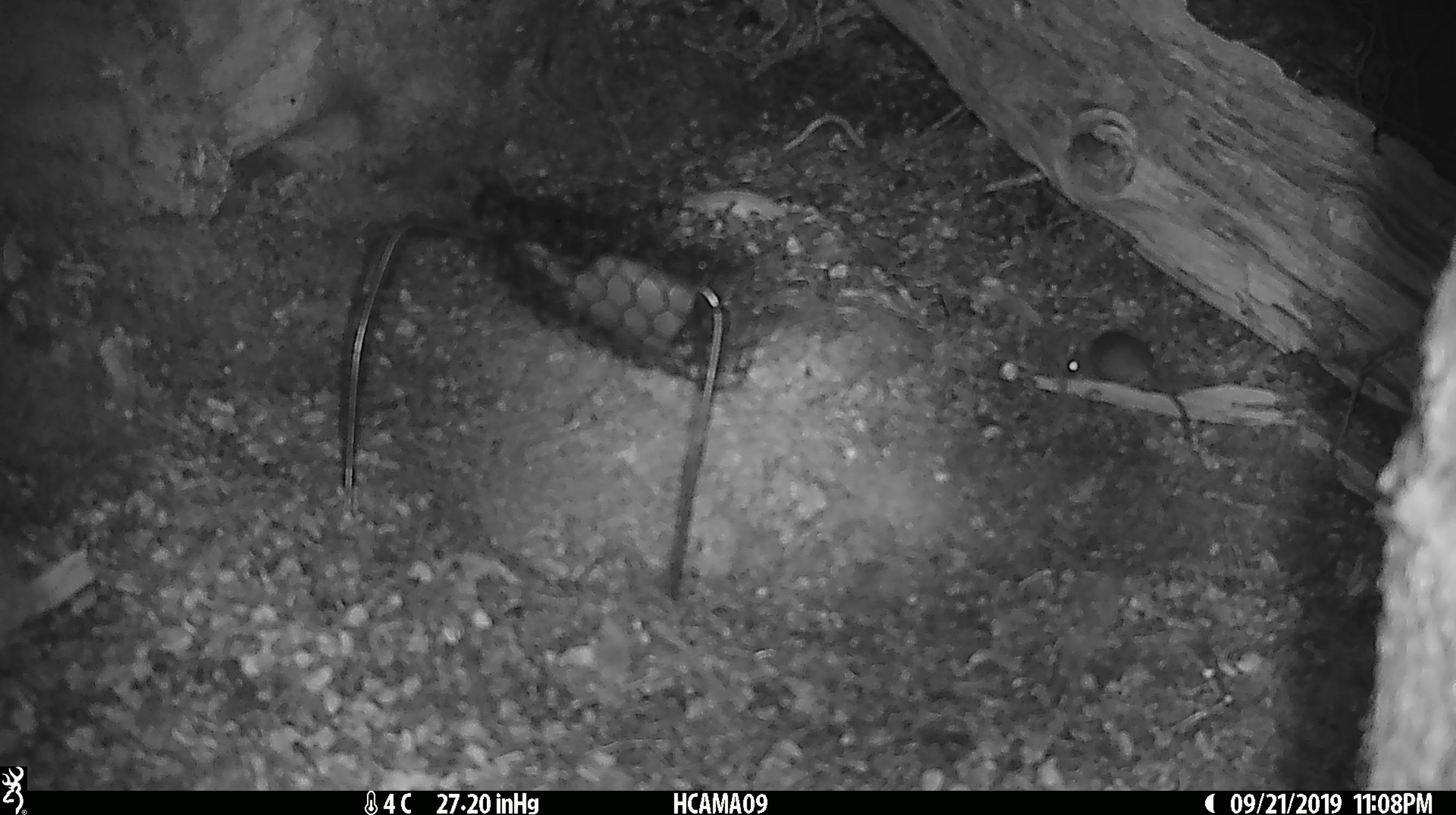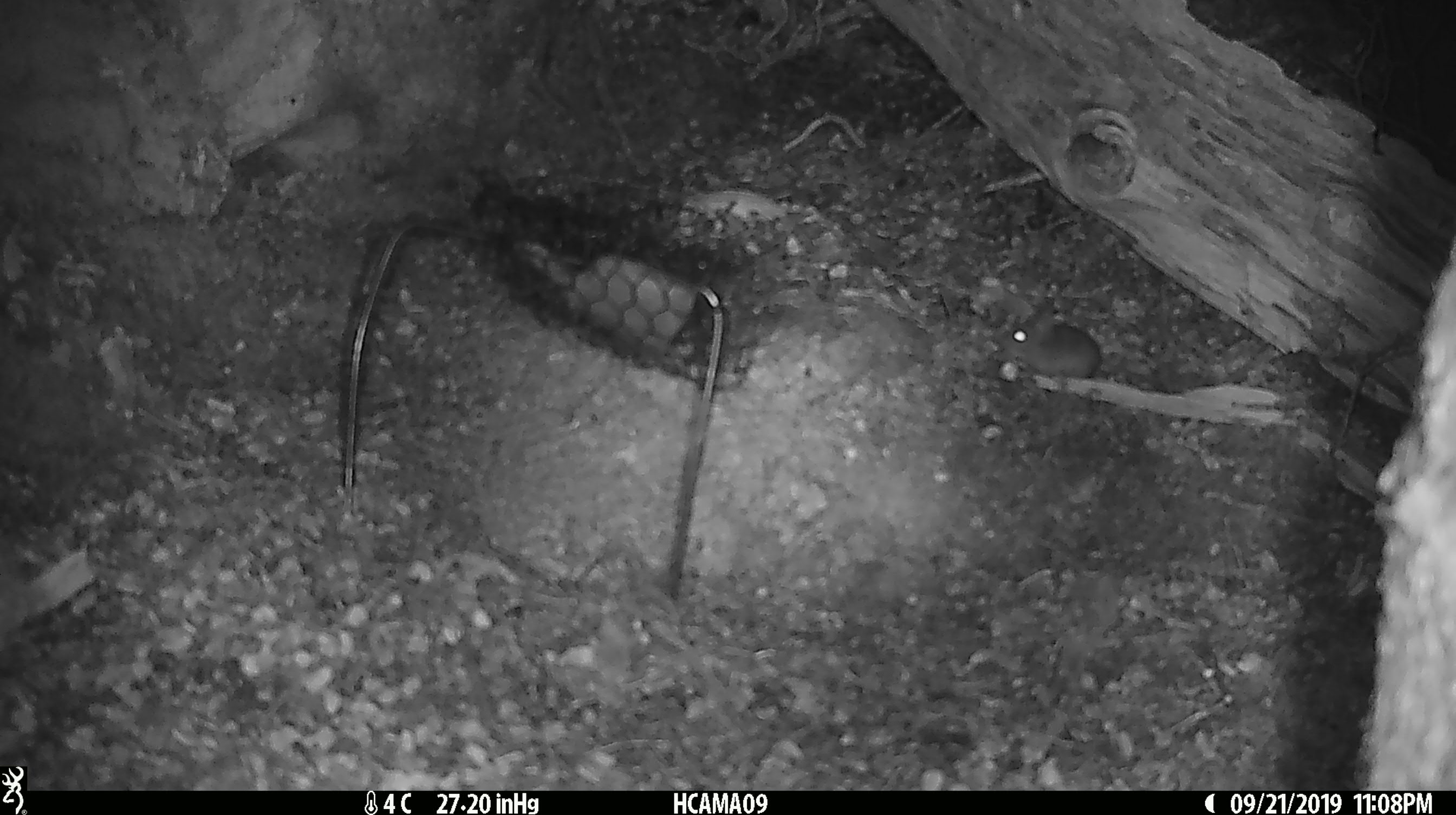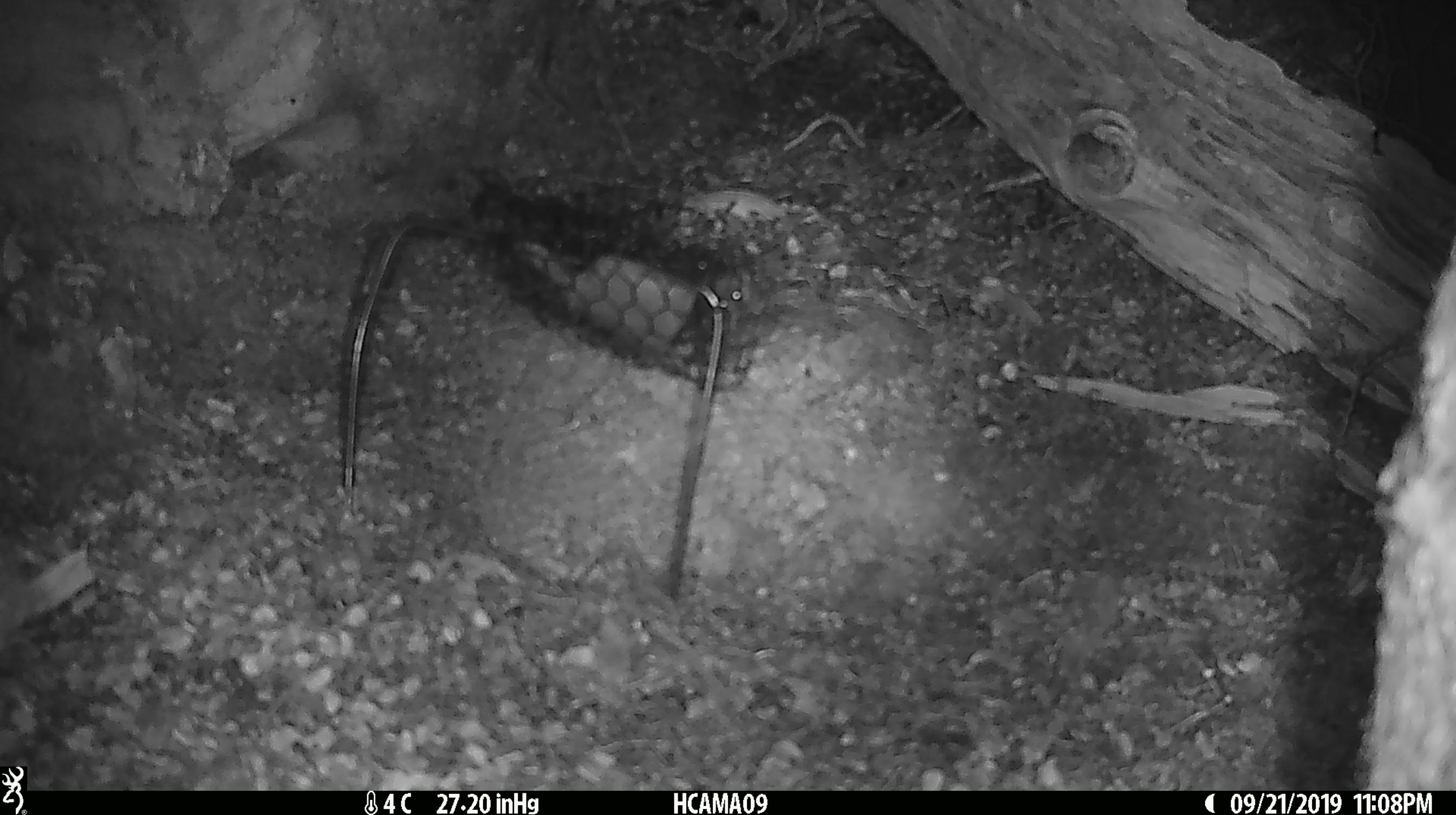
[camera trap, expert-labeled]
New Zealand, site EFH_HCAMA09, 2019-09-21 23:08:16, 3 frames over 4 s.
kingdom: Animalia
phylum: Chordata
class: Mammalia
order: Rodentia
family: Muridae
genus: Mus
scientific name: Mus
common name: mouse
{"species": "mouse (Mus)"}